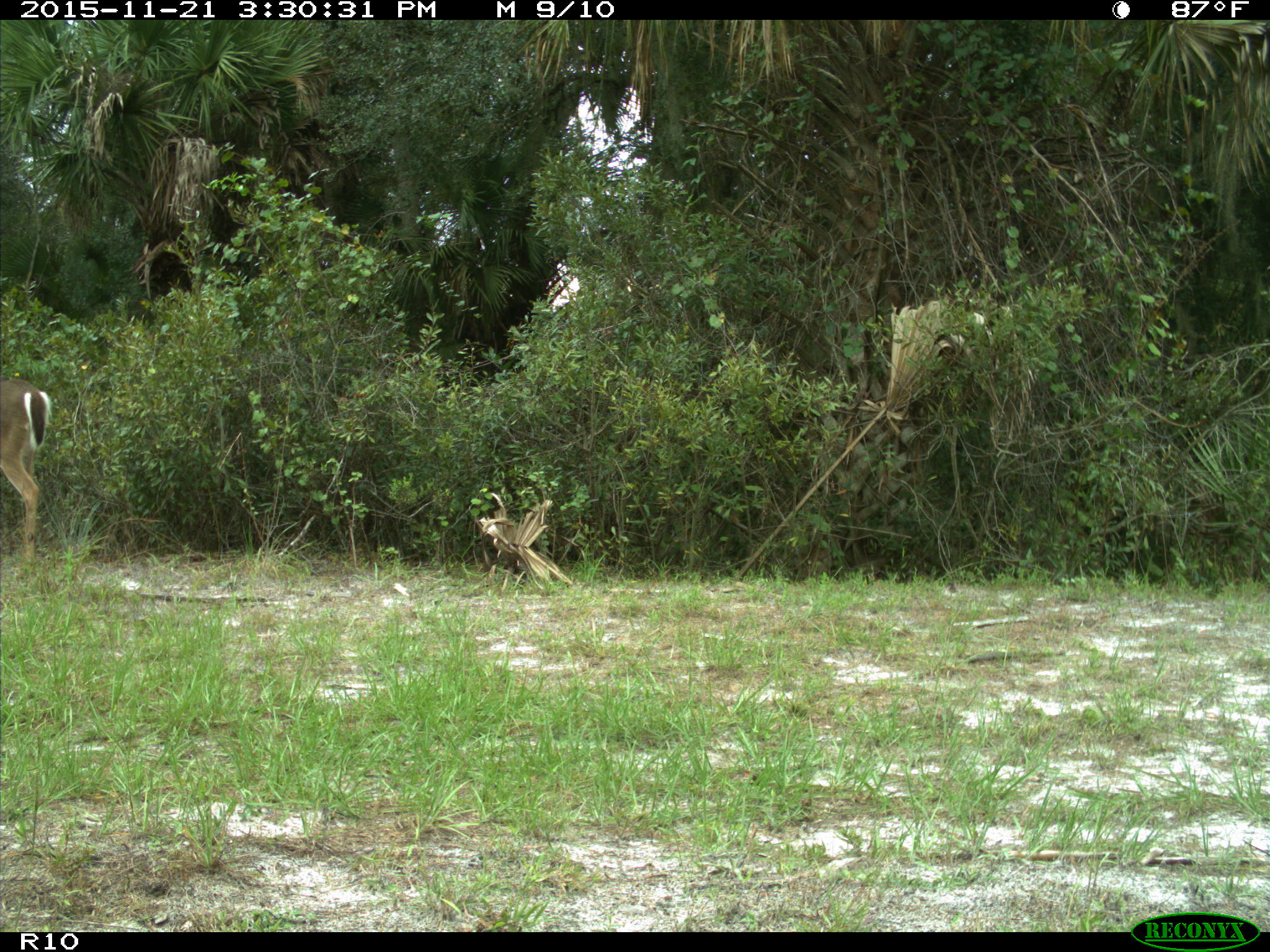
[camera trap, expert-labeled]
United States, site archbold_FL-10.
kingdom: Animalia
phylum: Chordata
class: Mammalia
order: Artiodactyla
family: Cervidae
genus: Odocoileus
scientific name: Odocoileus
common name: deer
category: unidentified deer